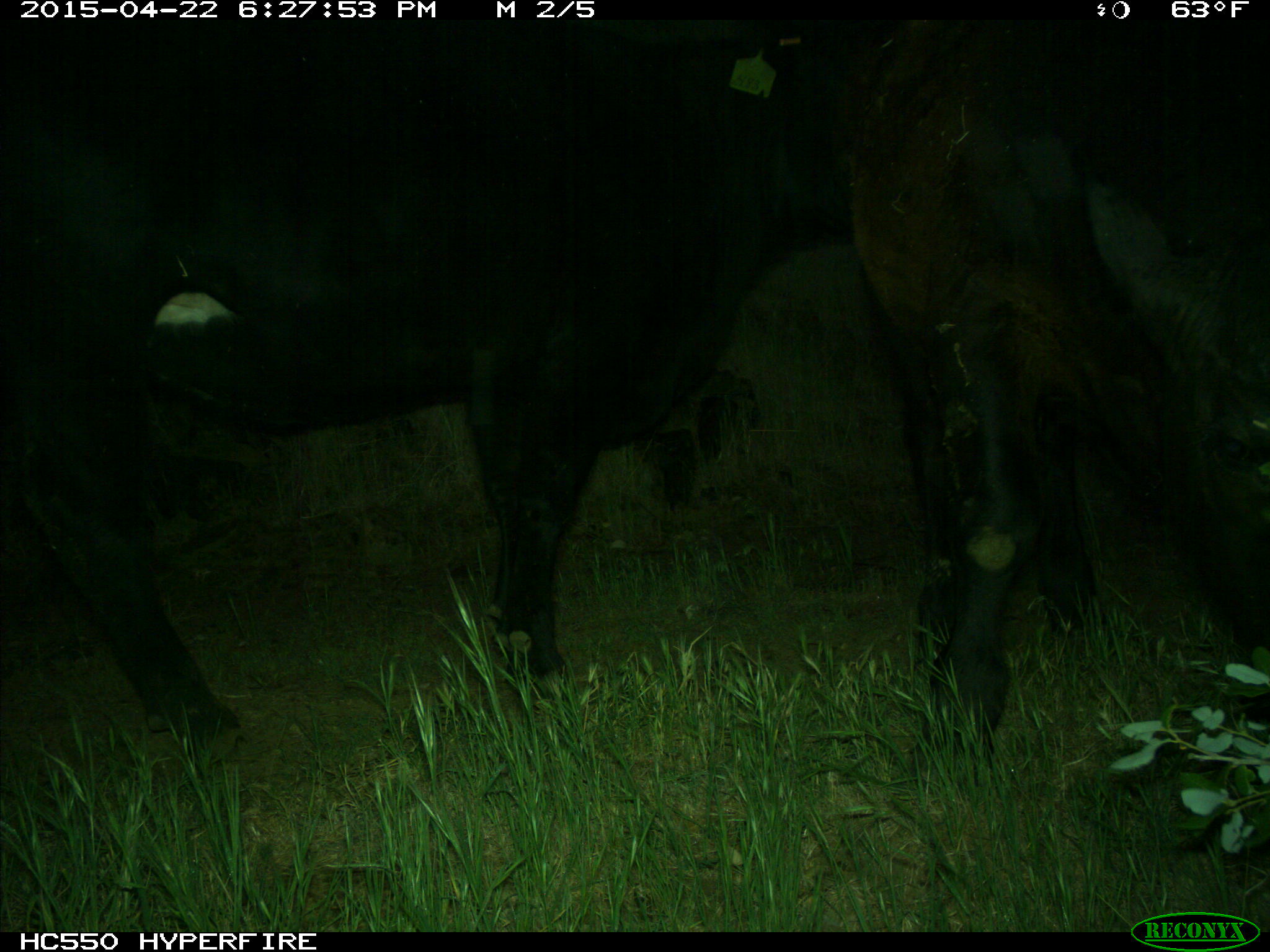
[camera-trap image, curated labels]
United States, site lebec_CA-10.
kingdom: Animalia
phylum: Chordata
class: Mammalia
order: Artiodactyla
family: Bovidae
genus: Bos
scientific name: Bos taurus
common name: domestic cow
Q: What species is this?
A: Bos taurus (domestic cow).